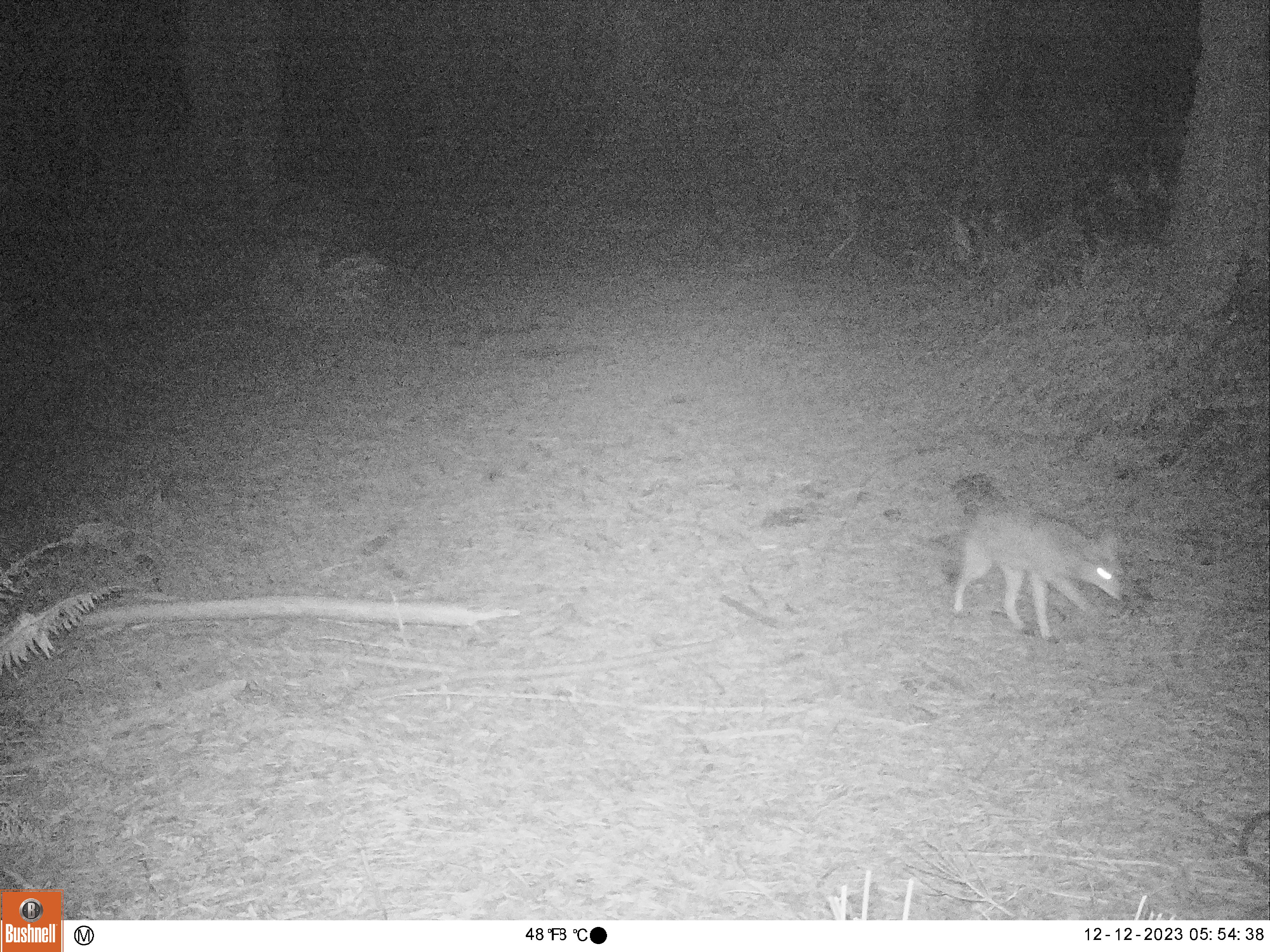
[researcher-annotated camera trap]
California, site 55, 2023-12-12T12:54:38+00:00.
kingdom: Animalia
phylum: Chordata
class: Mammalia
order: Carnivora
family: Canidae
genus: Canis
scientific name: Canis latrans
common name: coyote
Coyote (Canis latrans).